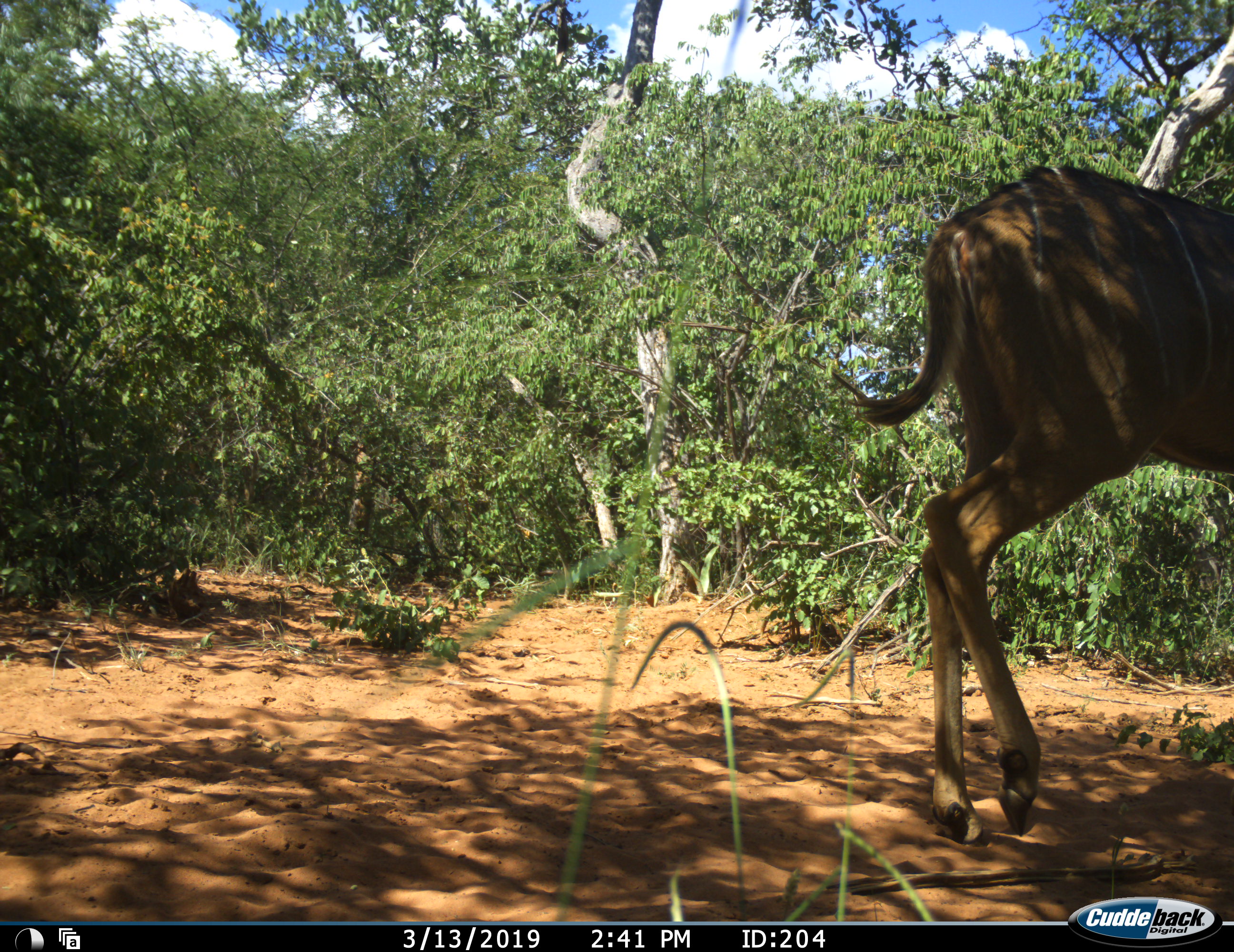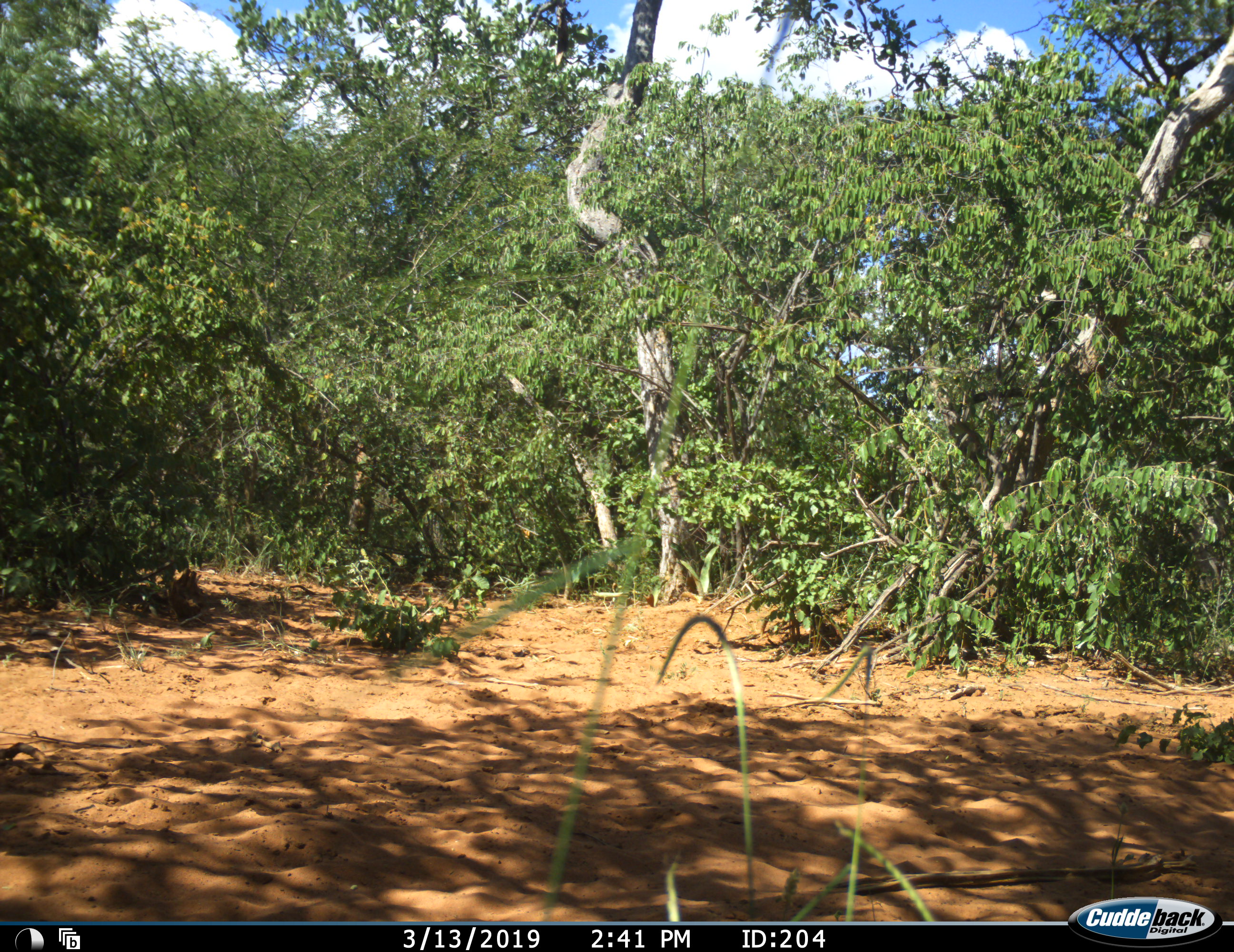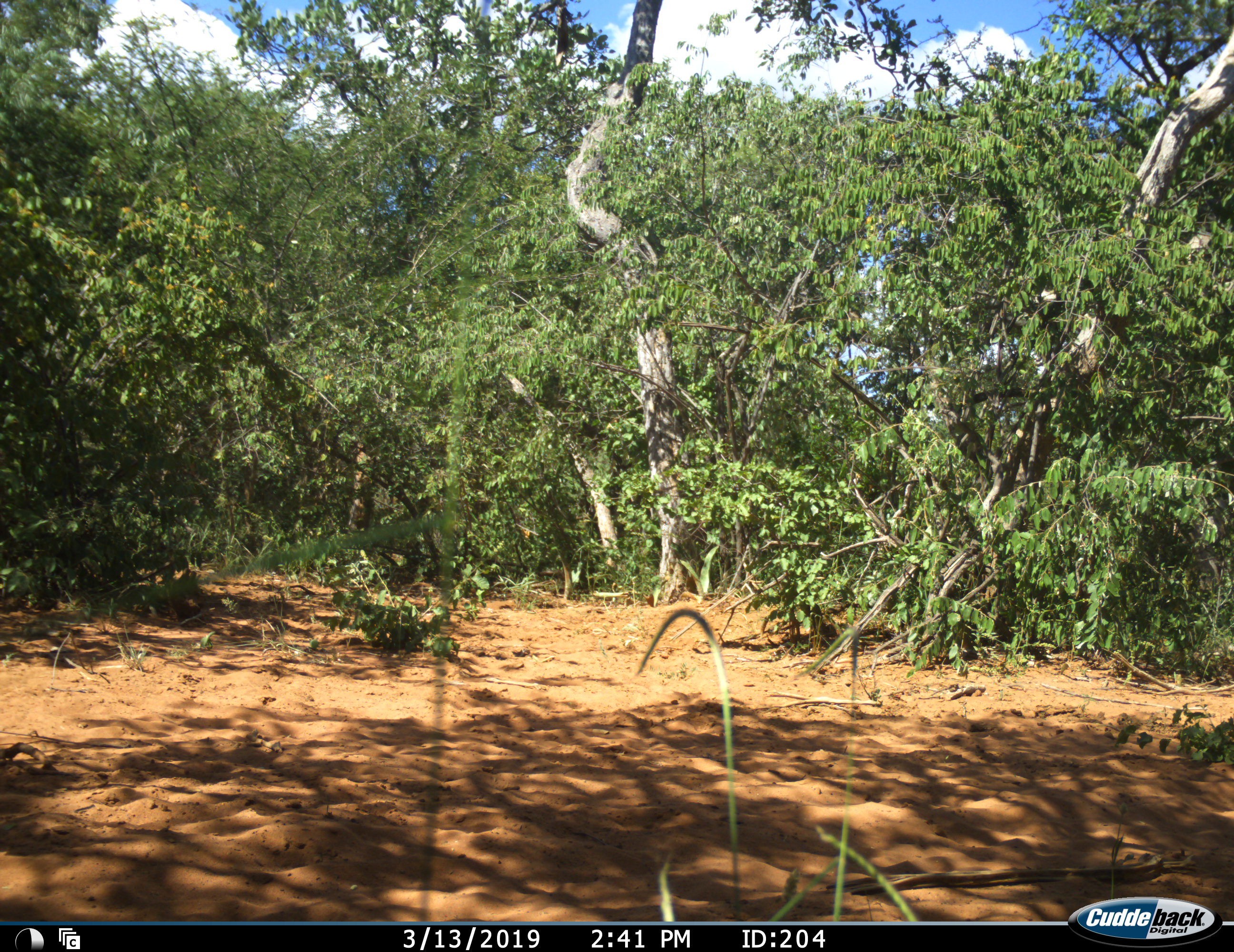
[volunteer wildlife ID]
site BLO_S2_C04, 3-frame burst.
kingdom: Animalia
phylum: Chordata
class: Mammalia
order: Artiodactyla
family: Bovidae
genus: Tragelaphus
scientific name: Tragelaphus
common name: kudu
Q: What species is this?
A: Kudu (Tragelaphus).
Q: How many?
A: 1.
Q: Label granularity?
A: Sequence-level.